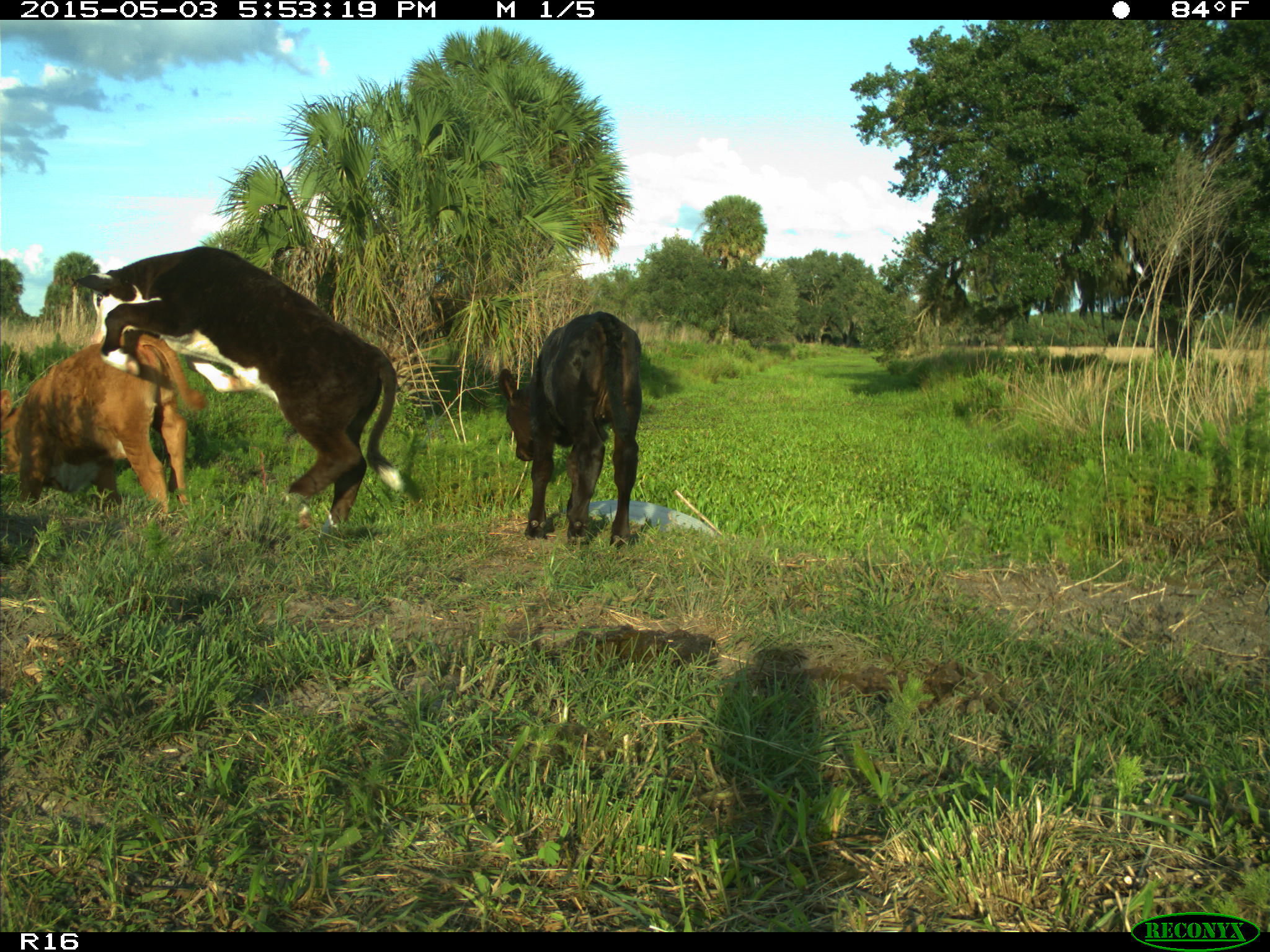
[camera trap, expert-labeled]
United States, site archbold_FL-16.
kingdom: Animalia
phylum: Chordata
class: Mammalia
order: Artiodactyla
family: Bovidae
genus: Bos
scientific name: Bos taurus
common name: domestic cow